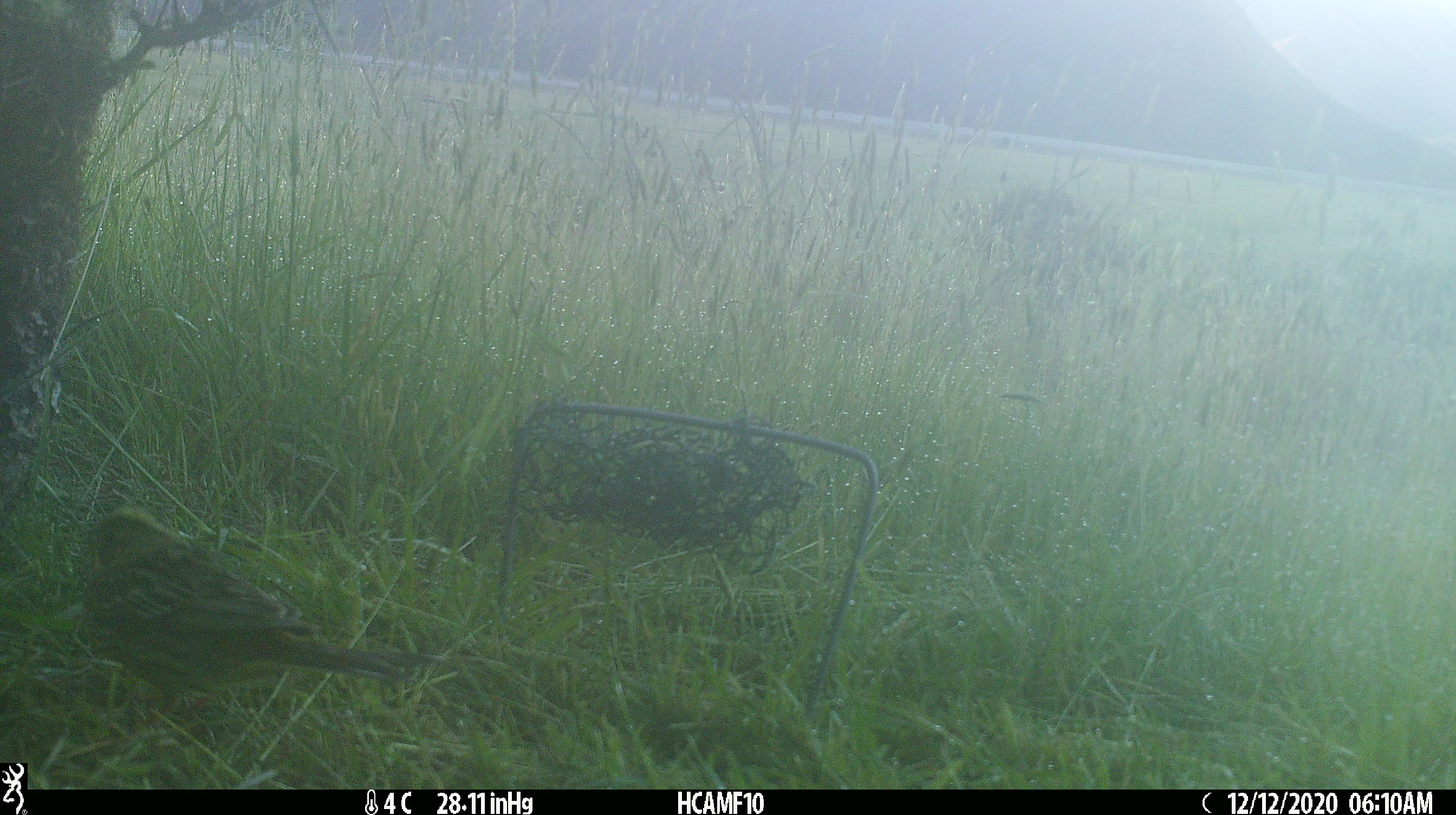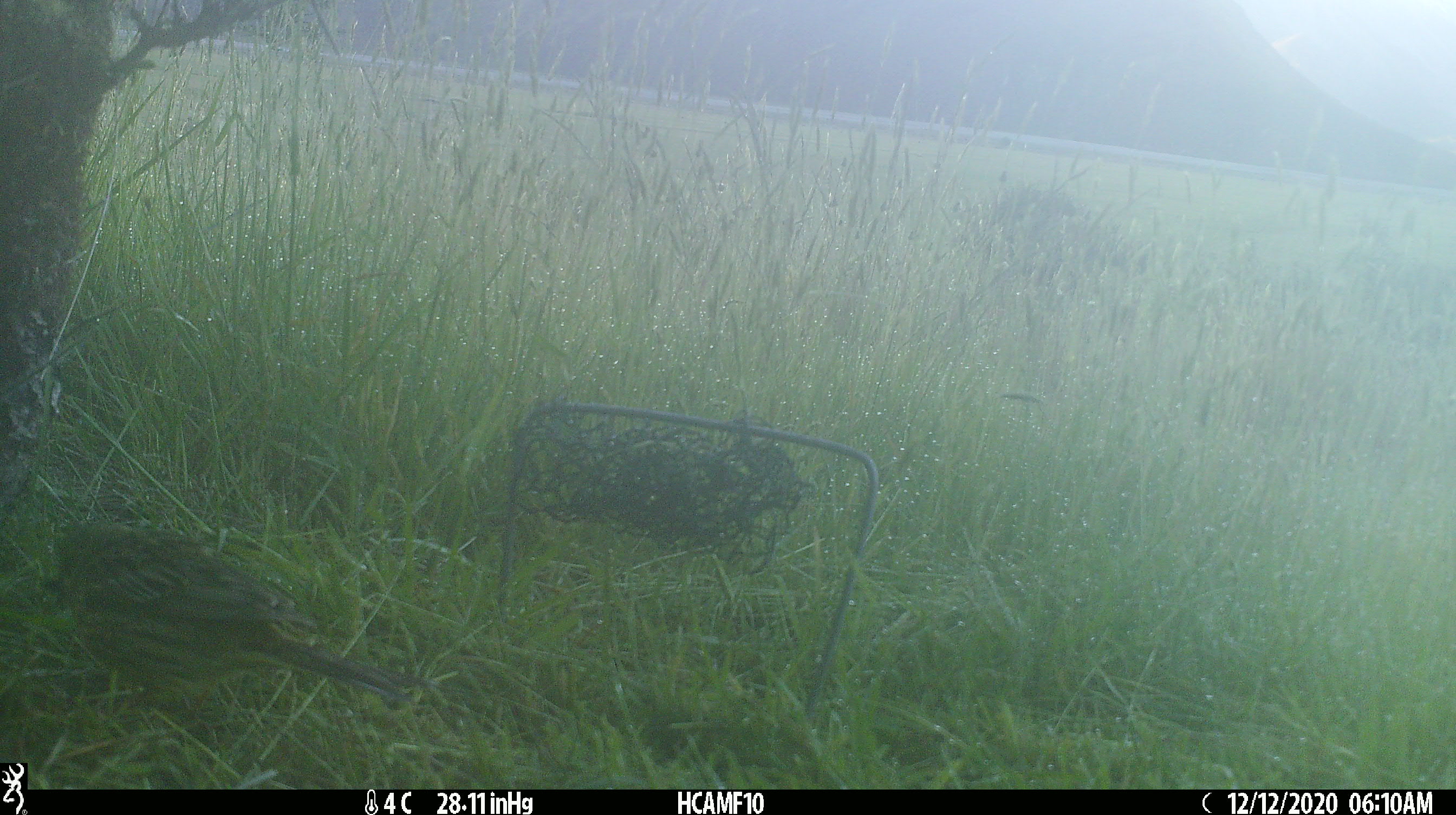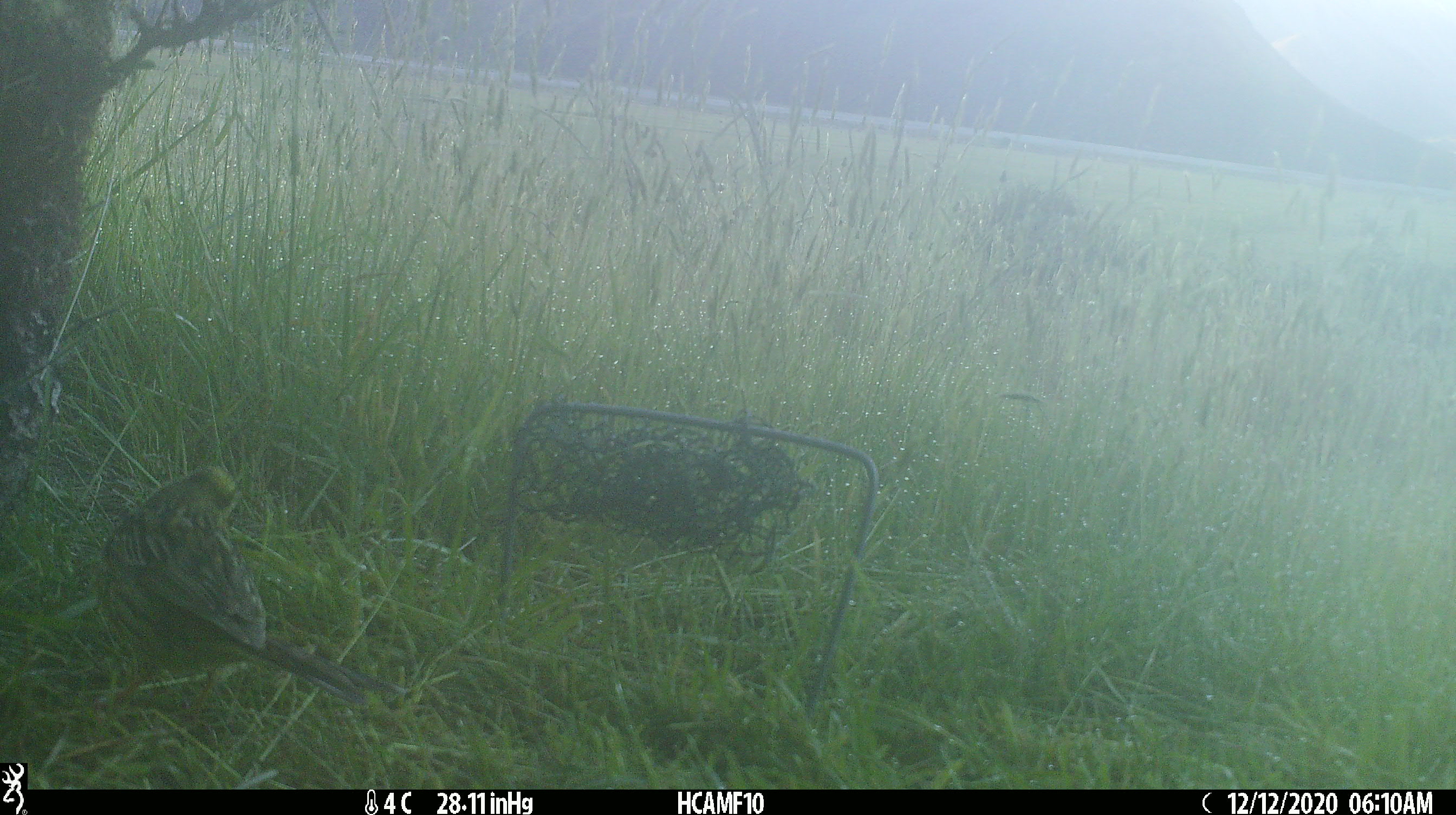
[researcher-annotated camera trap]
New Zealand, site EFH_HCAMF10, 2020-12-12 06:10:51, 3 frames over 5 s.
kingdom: Animalia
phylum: Chordata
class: Aves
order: Passeriformes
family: Emberizidae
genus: Emberiza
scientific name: Emberiza citrinella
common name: yellowhammer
Yellowhammer (Emberiza citrinella).